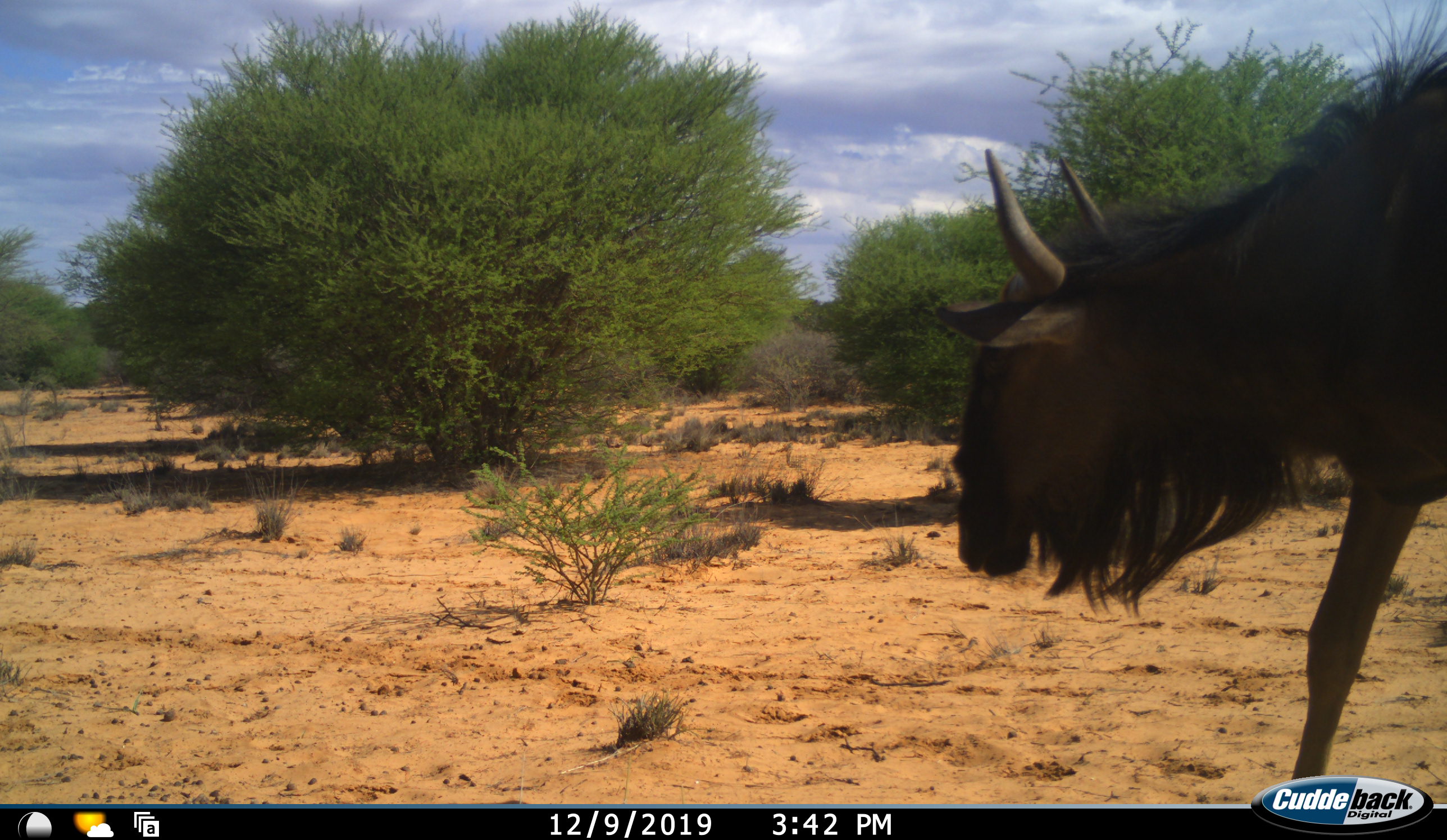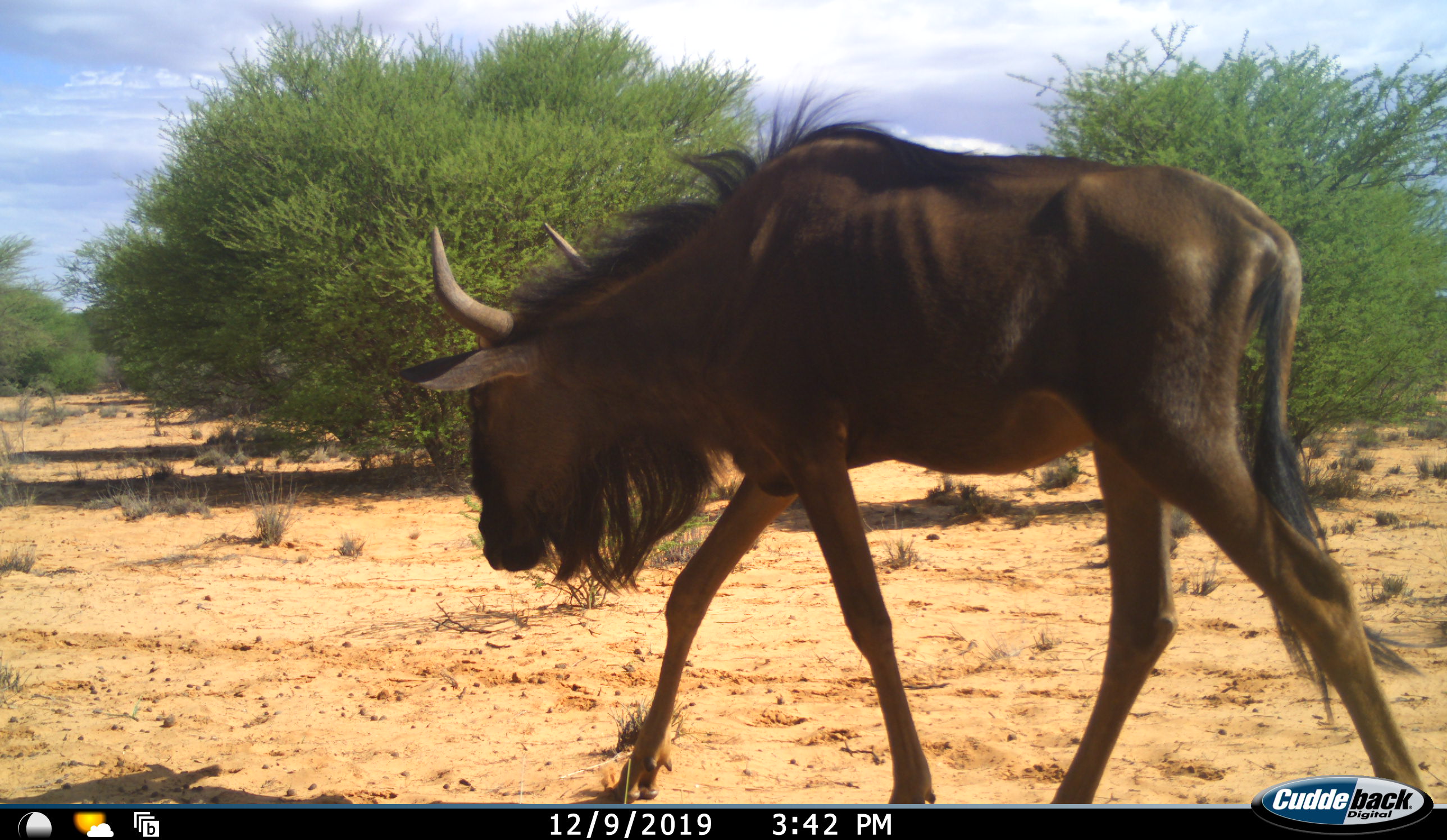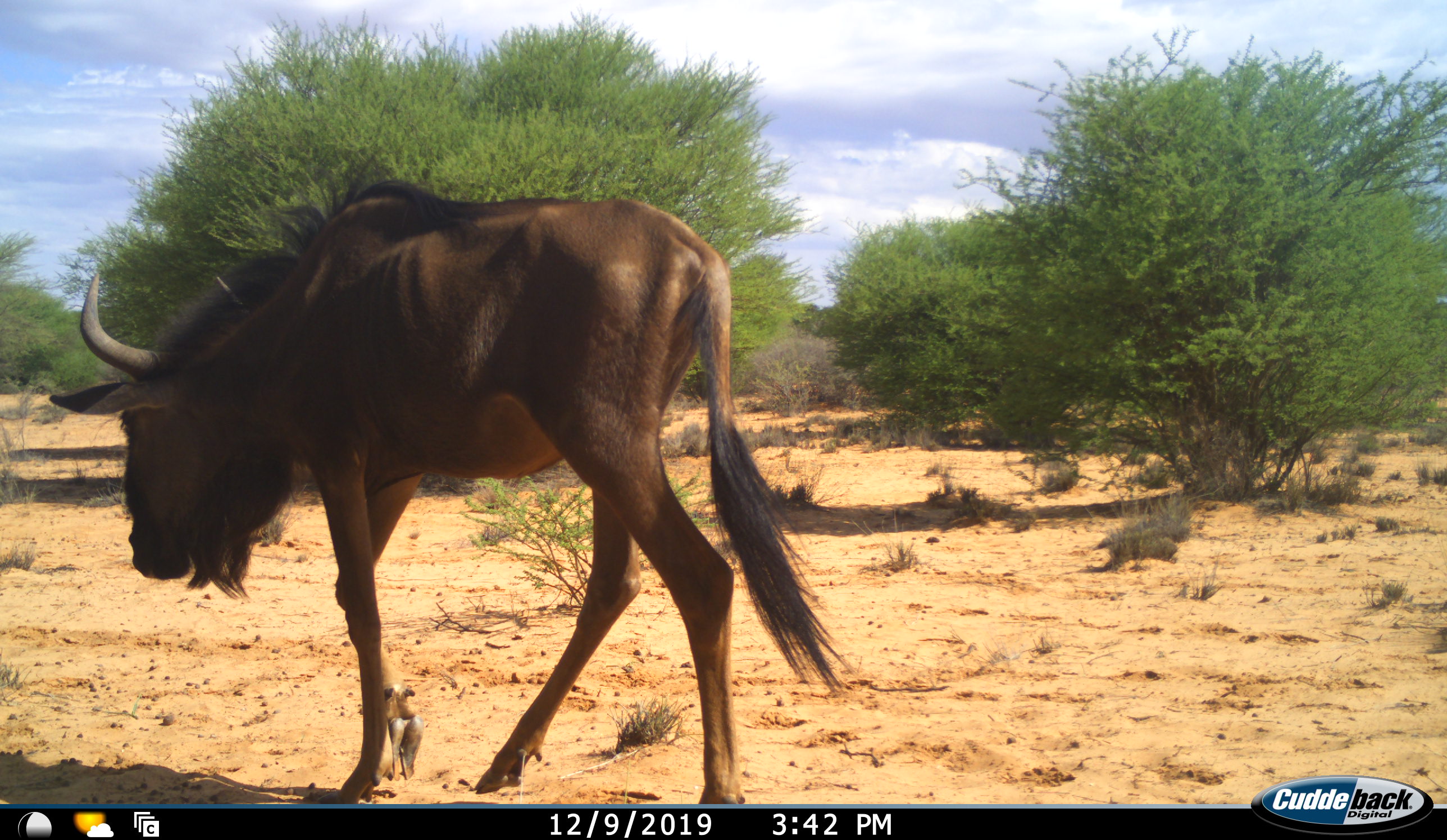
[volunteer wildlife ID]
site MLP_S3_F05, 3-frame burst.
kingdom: Animalia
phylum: Chordata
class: Mammalia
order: Artiodactyla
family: Bovidae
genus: Connochaetes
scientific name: Connochaetes taurinus taurinus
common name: blue wildebeest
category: wildebeestblue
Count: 1.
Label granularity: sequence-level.